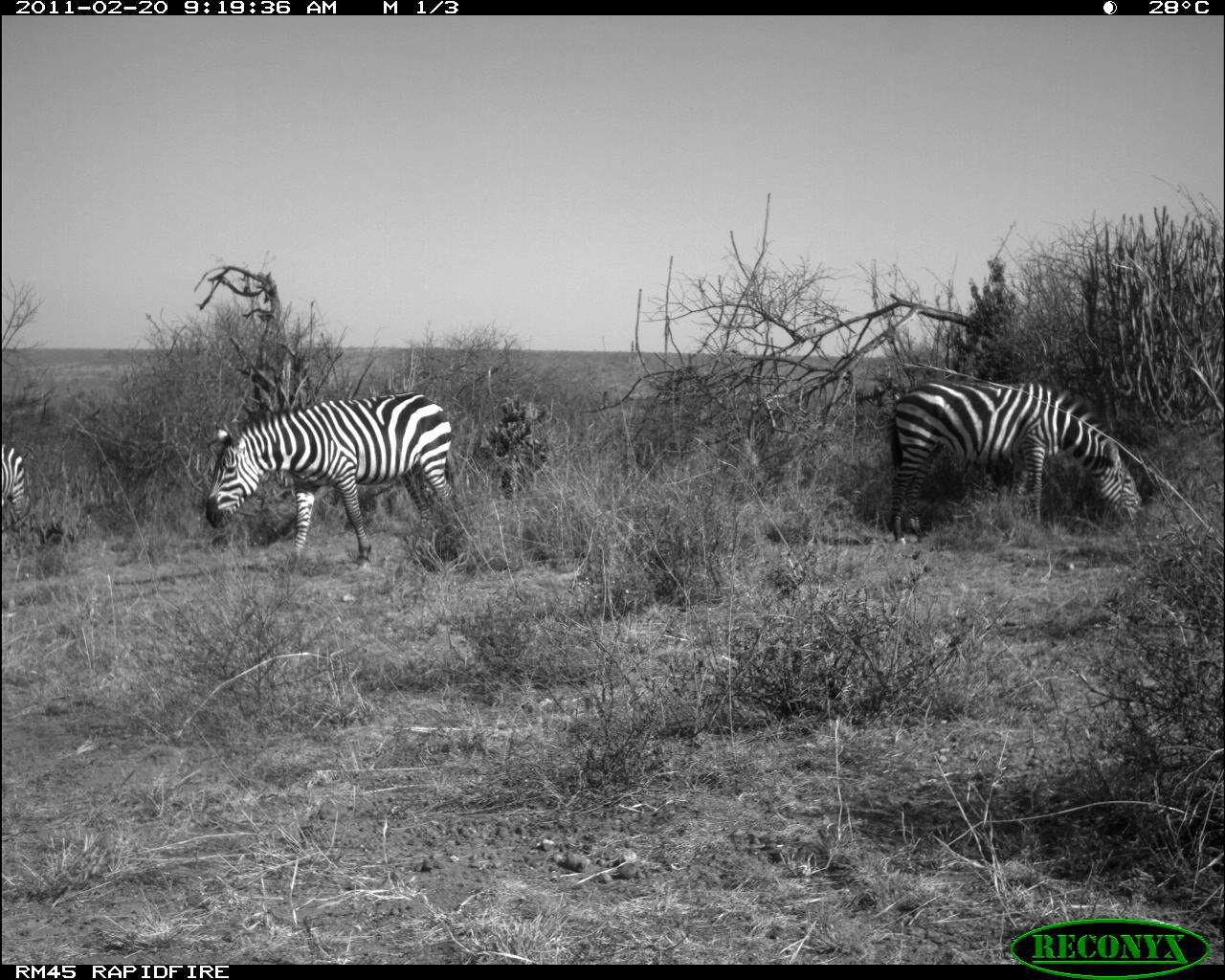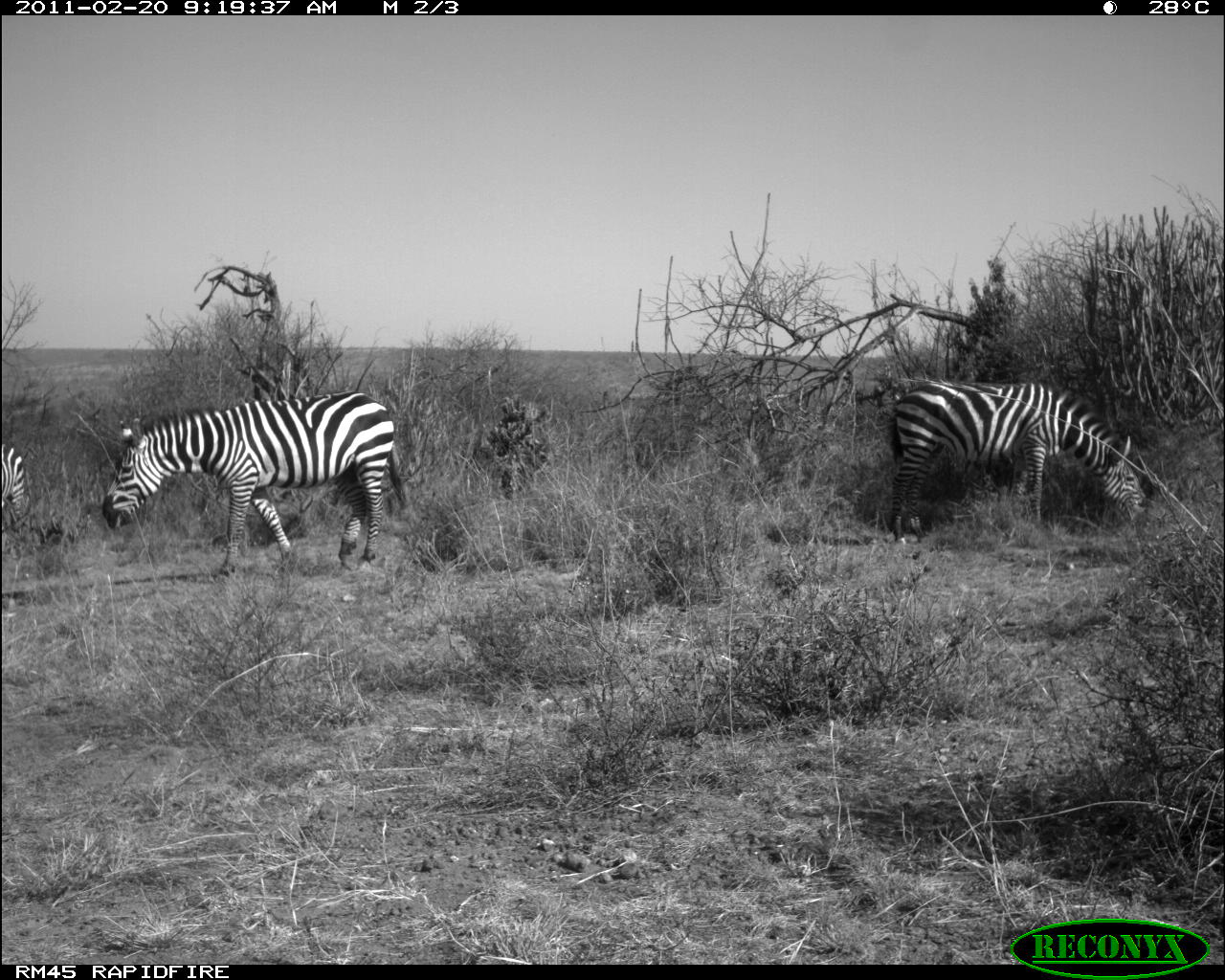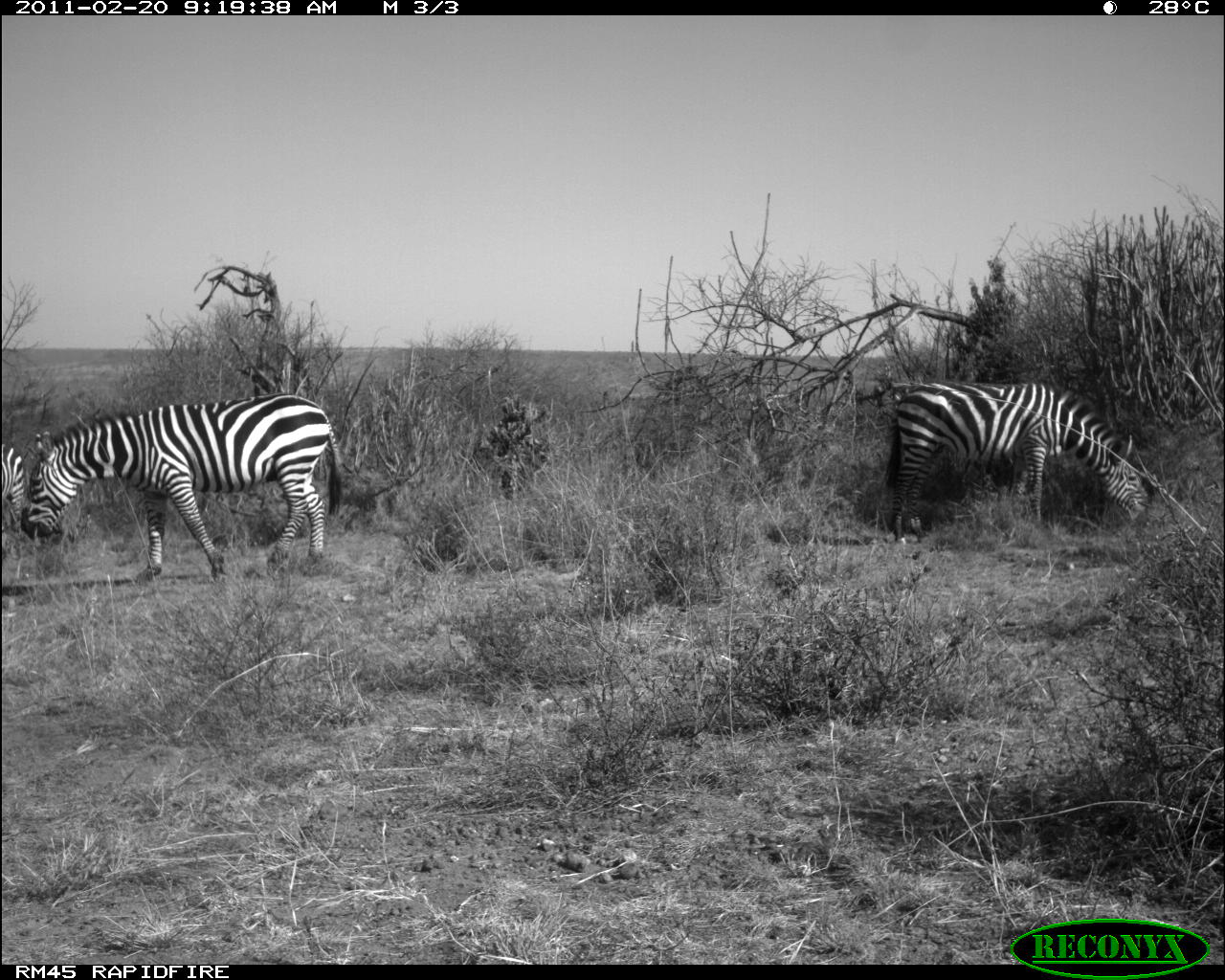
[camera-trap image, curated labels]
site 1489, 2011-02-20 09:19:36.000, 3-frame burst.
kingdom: Animalia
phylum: Chordata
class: Mammalia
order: Perissodactyla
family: Equidae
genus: Equus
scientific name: Equus quagga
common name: plains zebra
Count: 3.